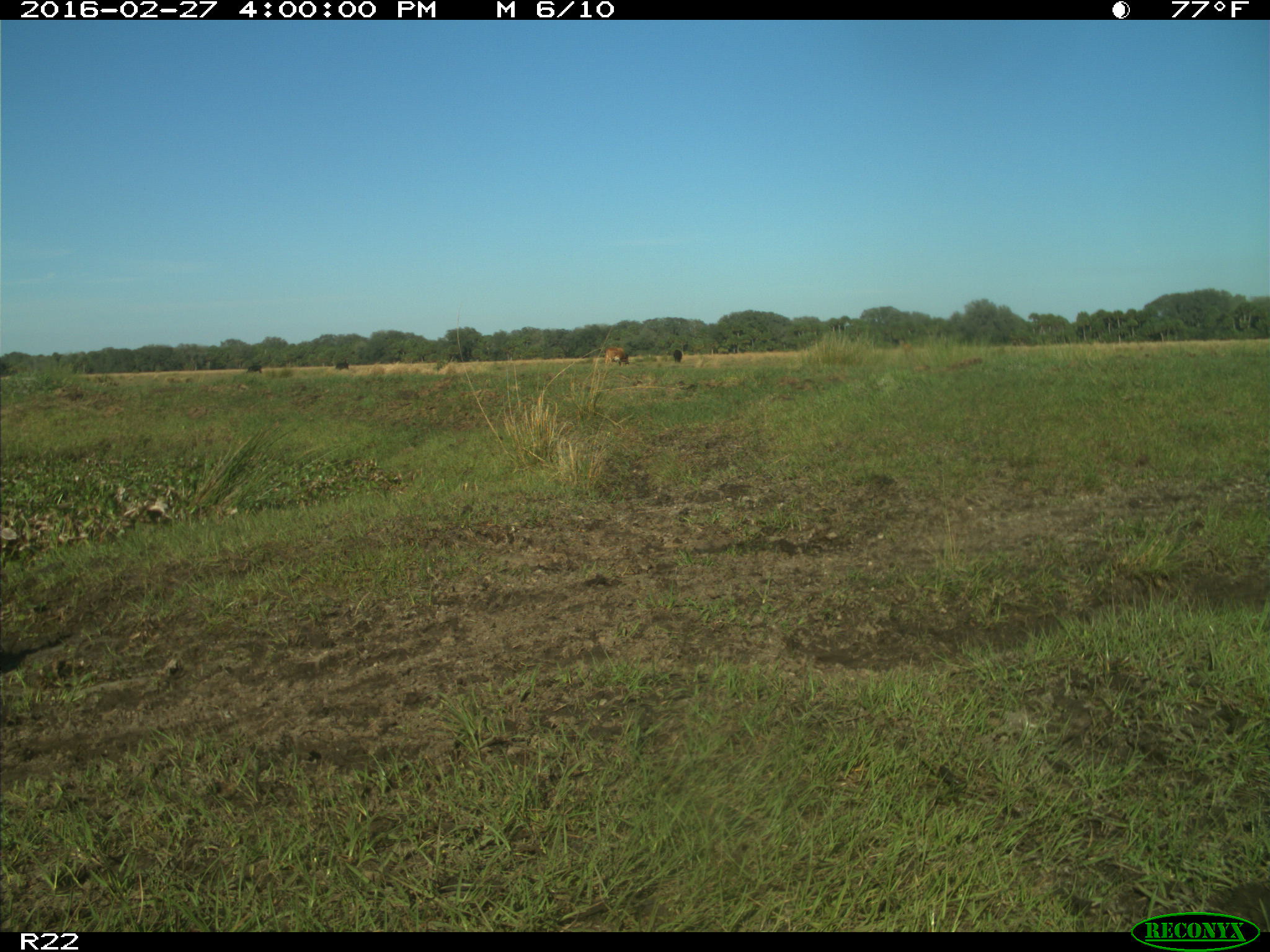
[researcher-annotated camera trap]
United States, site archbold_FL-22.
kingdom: Animalia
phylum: Chordata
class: Mammalia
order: Artiodactyla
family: Bovidae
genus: Bos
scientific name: Bos taurus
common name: domestic cow